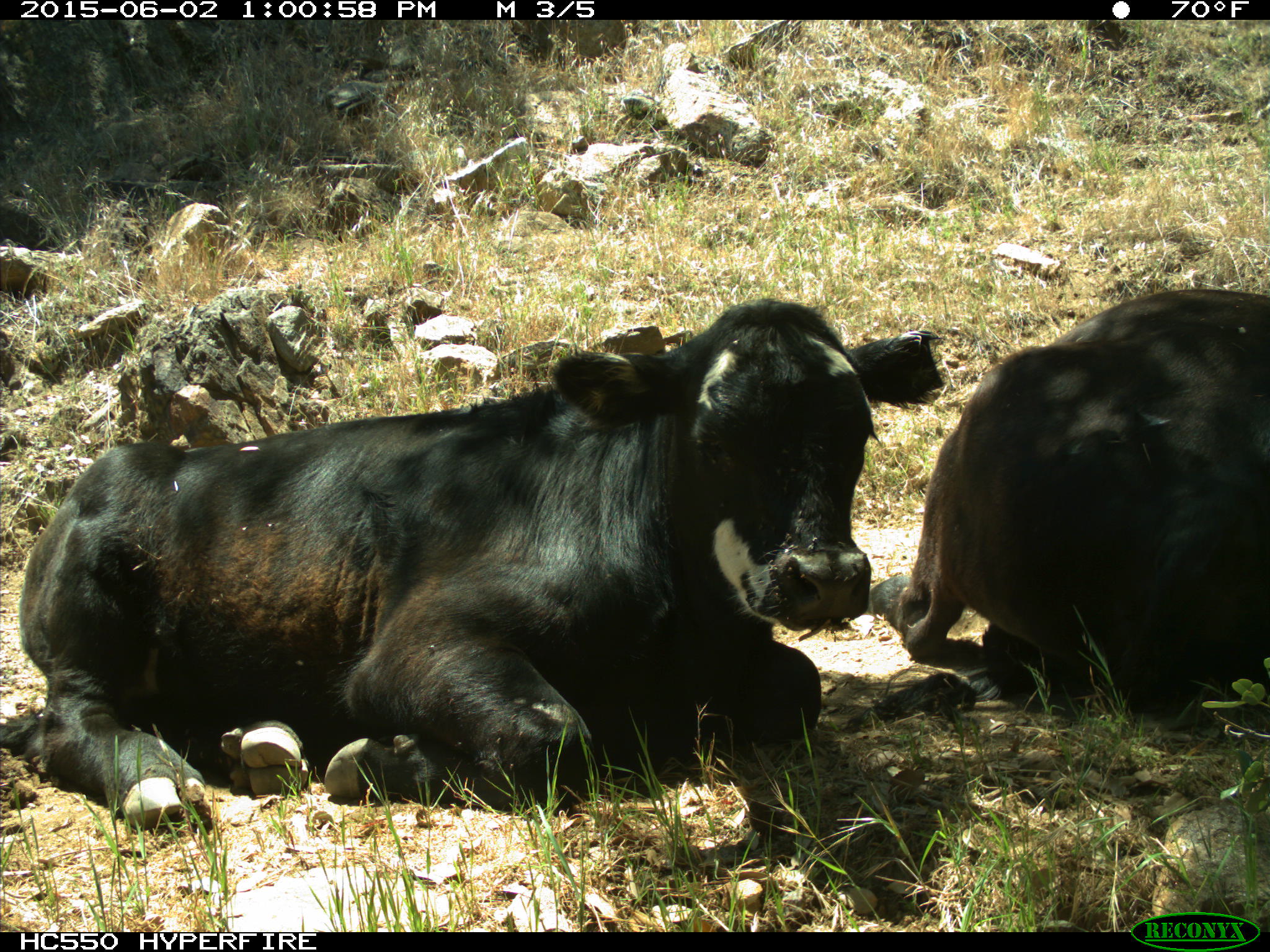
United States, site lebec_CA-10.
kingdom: Animalia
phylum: Chordata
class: Mammalia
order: Artiodactyla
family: Bovidae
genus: Bos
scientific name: Bos taurus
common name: domestic cow